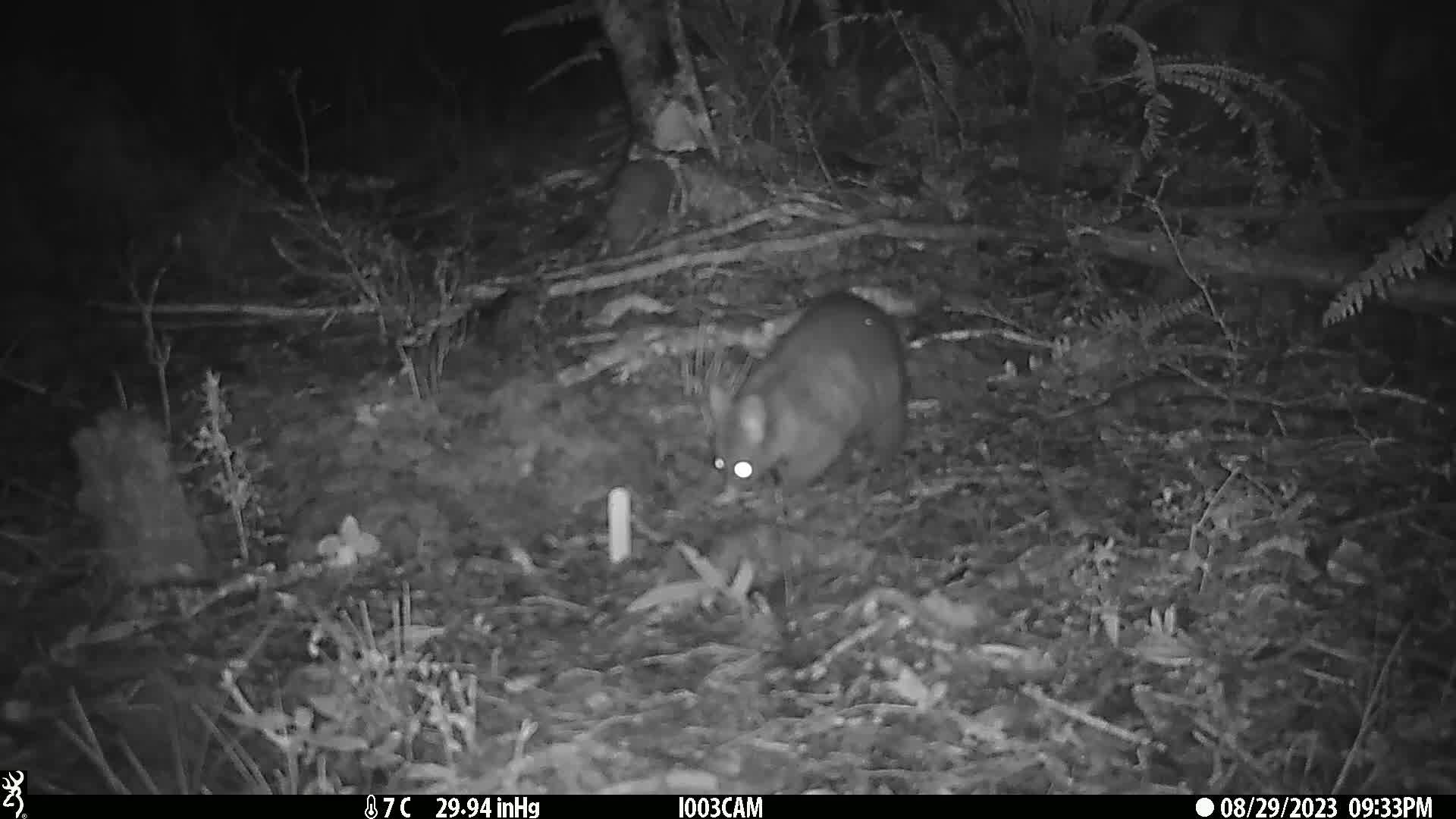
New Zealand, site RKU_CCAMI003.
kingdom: Animalia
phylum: Chordata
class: Mammalia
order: Diprotodontia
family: Phalangeridae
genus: Trichosurus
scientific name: Trichosurus vulpecula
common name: common brushtail possum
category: possum